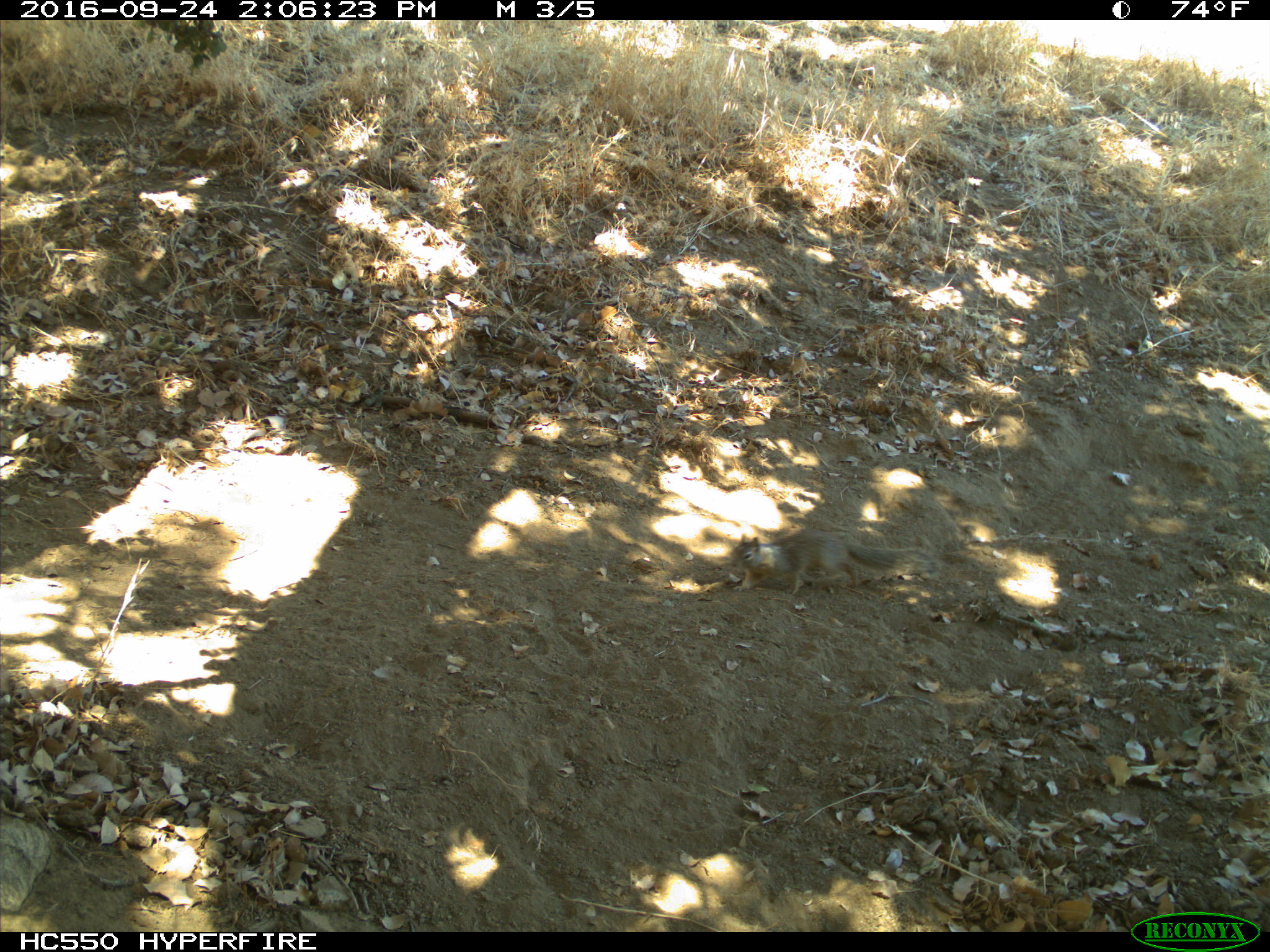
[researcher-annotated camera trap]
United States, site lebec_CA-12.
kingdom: Animalia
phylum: Chordata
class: Mammalia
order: Rodentia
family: Sciuridae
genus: Otospermophilus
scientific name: Otospermophilus beecheyi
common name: california ground squirrel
Otospermophilus beecheyi (california ground squirrel).